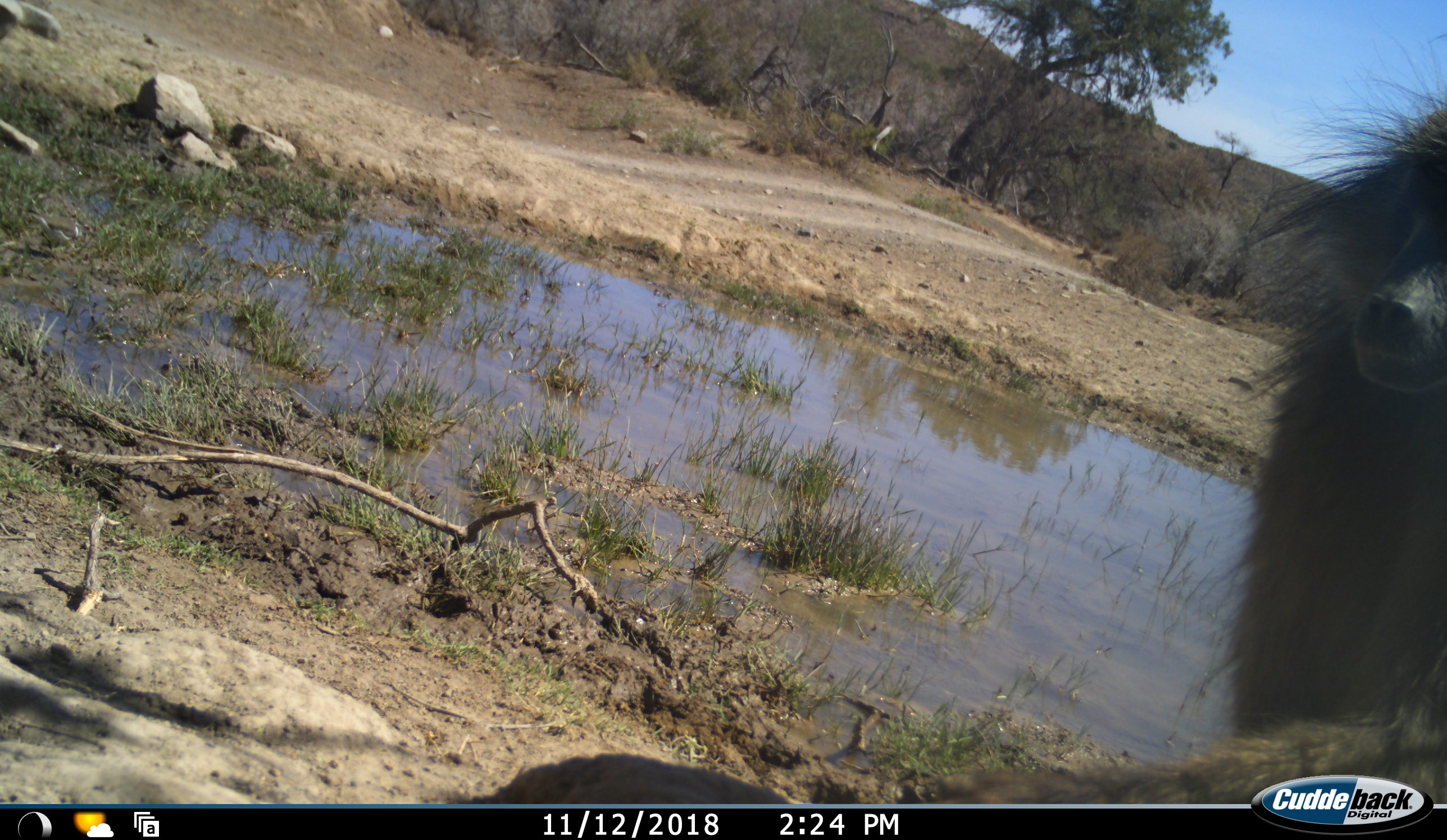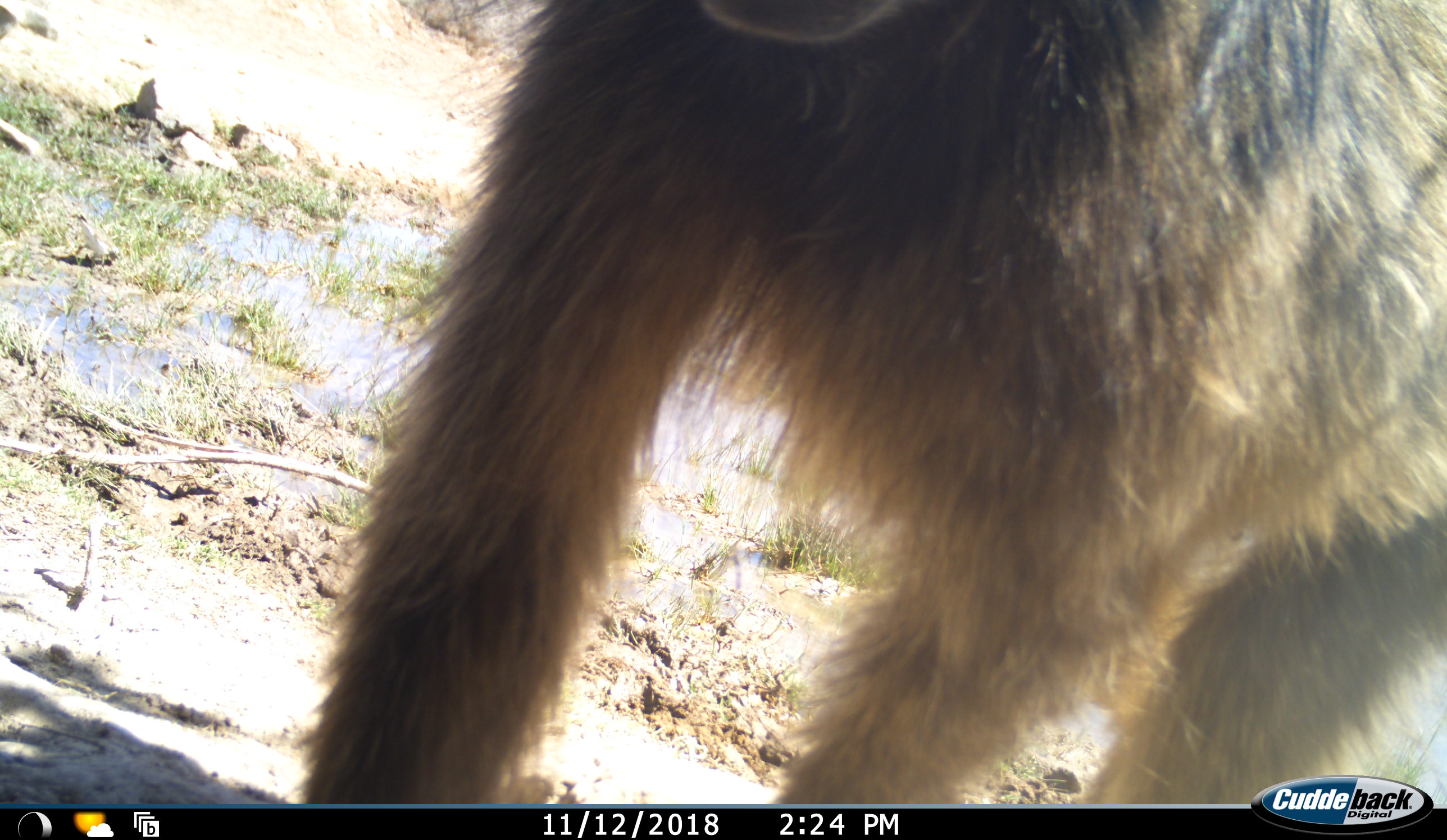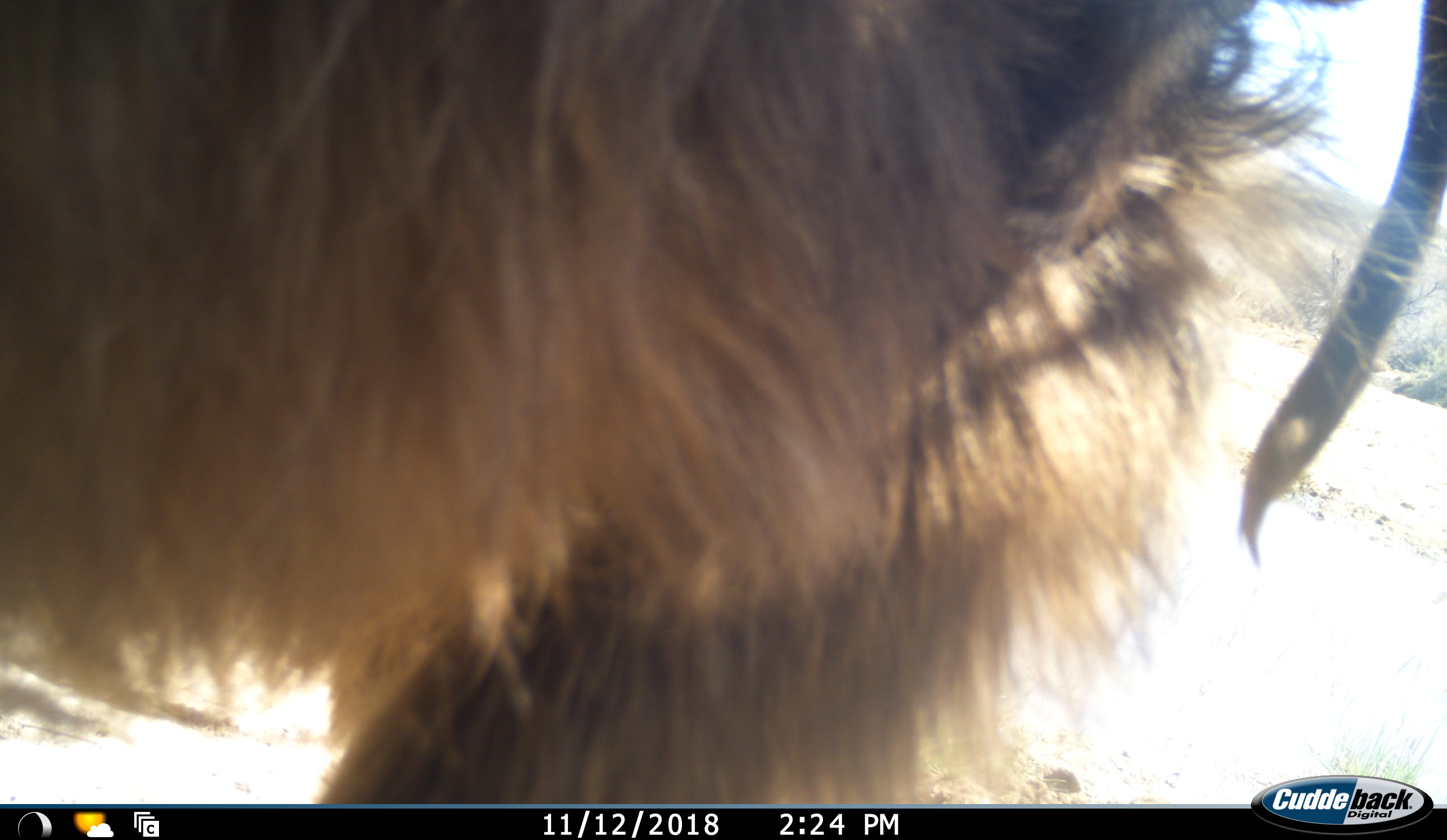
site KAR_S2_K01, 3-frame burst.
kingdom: Animalia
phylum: Chordata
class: Mammalia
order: Primates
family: Cercopithecidae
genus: Papio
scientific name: Papio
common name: baboon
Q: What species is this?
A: Baboon (Papio).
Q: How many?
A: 1.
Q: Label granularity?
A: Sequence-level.